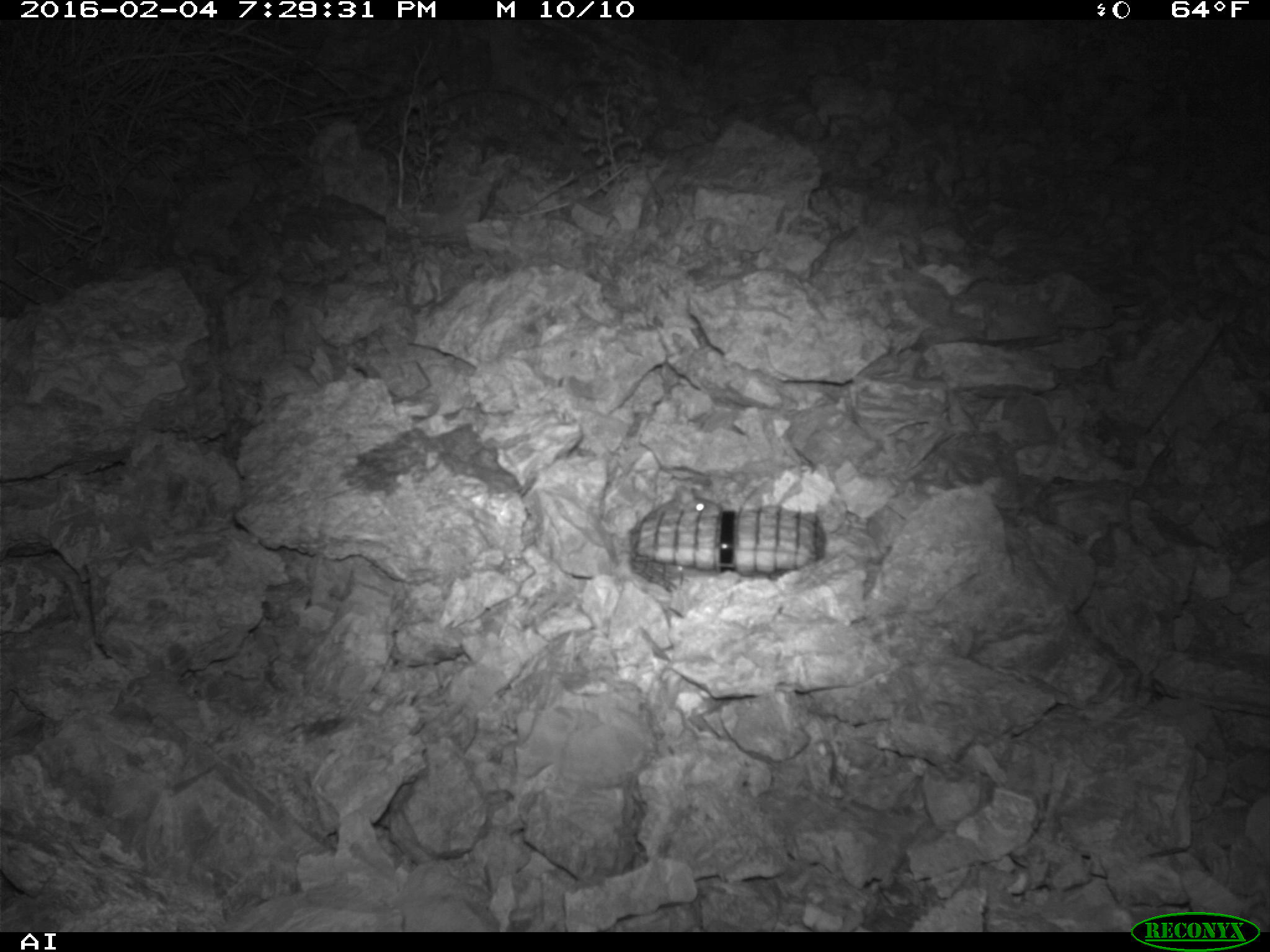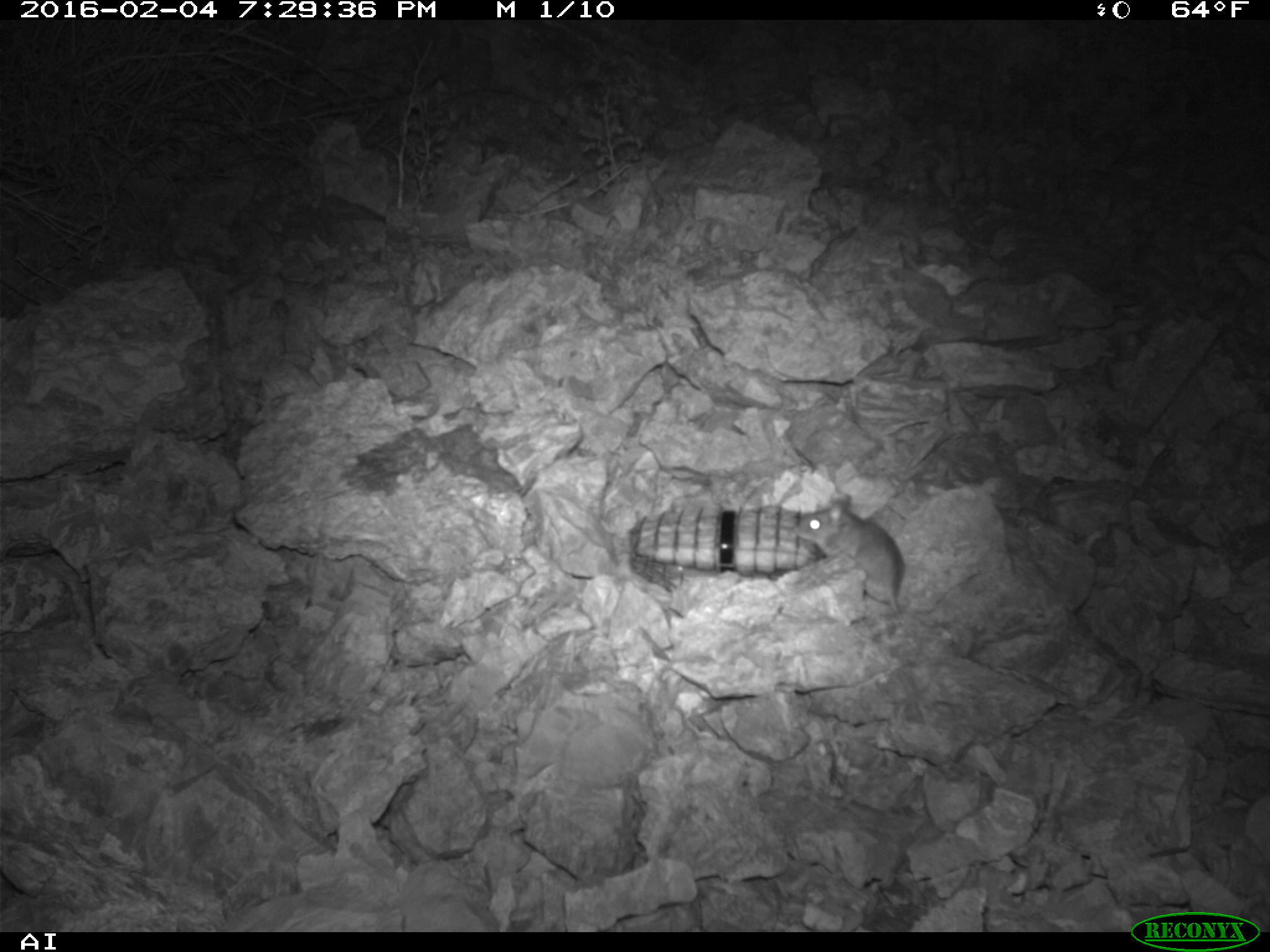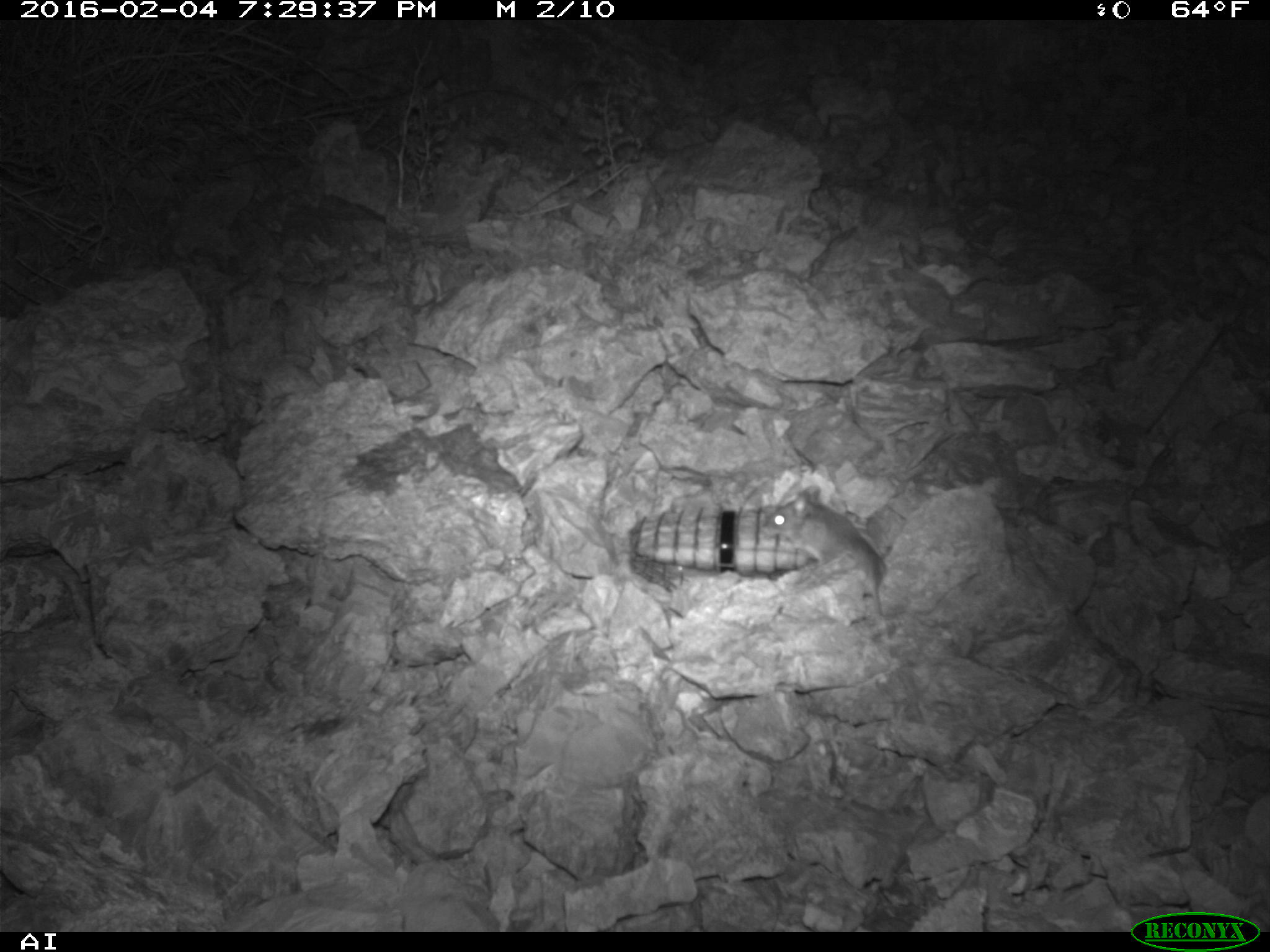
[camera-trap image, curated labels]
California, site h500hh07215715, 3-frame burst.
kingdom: Animalia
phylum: Chordata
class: Mammalia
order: Rodentia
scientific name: Rodentia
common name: rodent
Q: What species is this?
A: Rodent (Rodentia).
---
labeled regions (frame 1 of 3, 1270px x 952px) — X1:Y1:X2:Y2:
rodent: 642:486:721:521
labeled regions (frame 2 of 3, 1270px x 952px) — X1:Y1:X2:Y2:
rodent: 795:493:907:619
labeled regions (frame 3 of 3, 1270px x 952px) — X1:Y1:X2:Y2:
rodent: 762:484:892:660